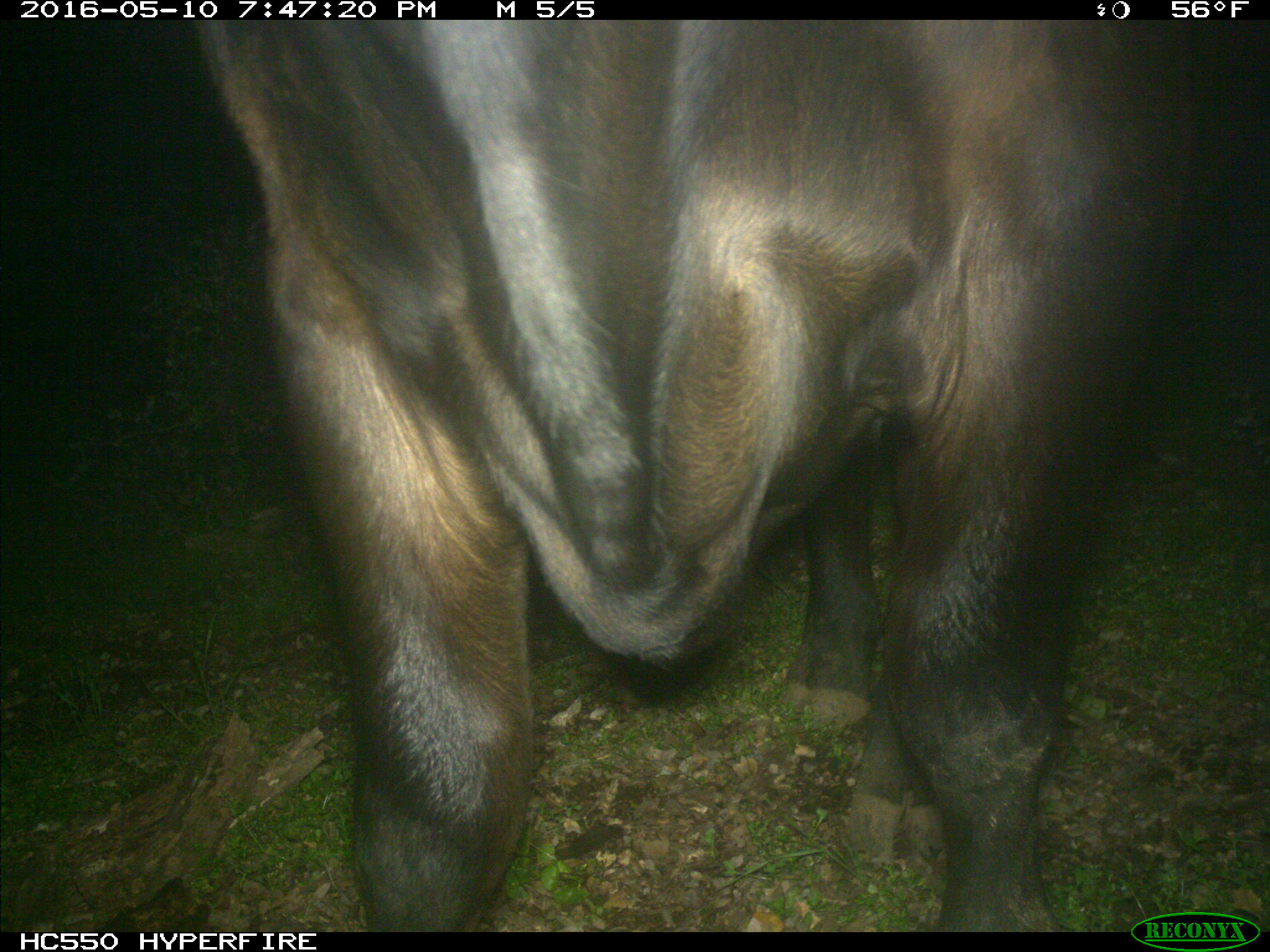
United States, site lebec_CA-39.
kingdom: Animalia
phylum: Chordata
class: Mammalia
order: Artiodactyla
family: Bovidae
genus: Bos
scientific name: Bos taurus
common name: domestic cow